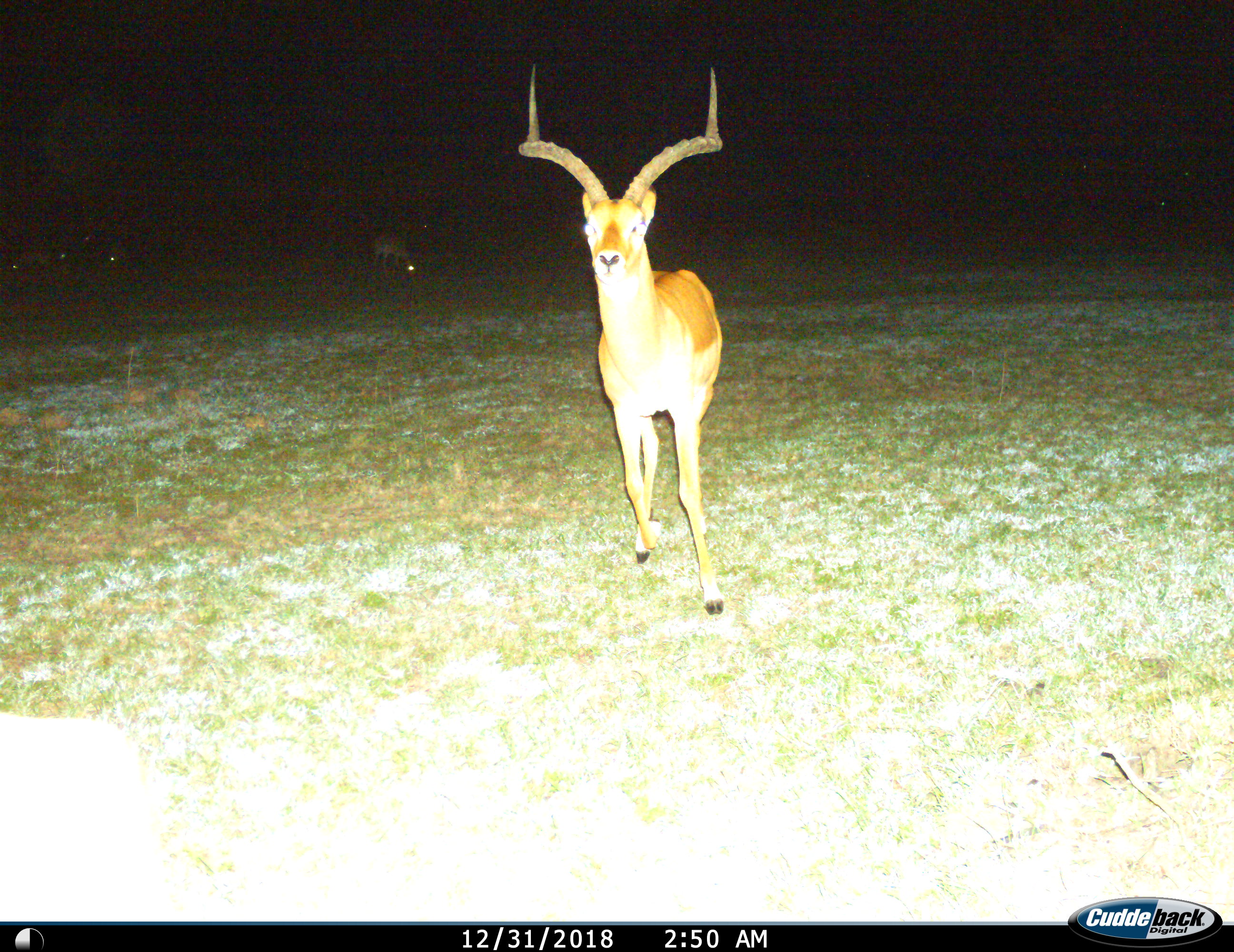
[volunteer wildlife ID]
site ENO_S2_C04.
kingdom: Animalia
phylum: Chordata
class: Mammalia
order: Artiodactyla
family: Bovidae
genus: Aepyceros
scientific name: Aepyceros melampus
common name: impala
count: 5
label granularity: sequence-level